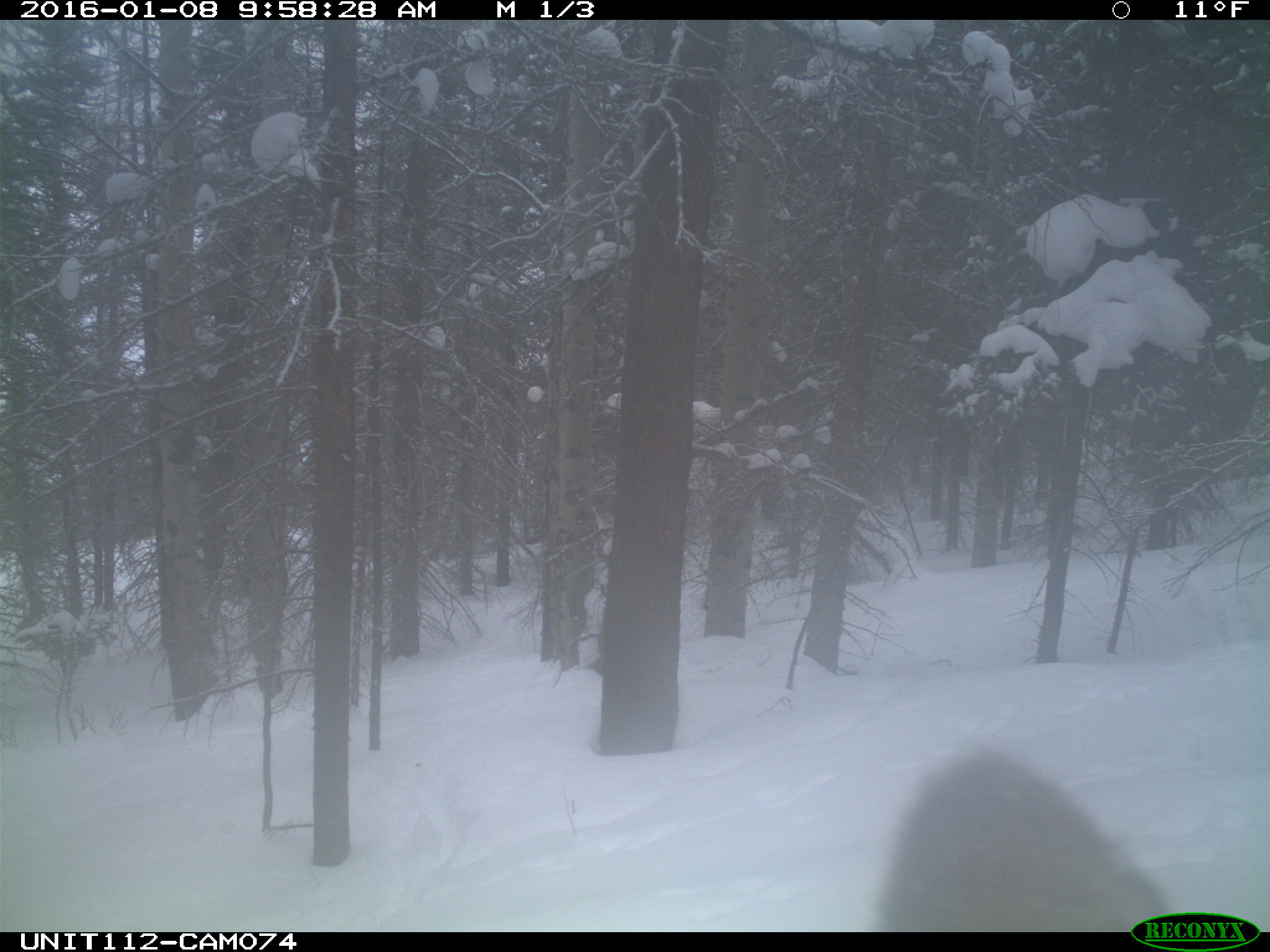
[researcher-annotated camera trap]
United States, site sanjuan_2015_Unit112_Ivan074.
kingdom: Animalia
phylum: Chordata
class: Mammalia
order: Artiodactyla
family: Cervidae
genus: Cervus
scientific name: Cervus elaphus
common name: red deer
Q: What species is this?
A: Cervus elaphus (red deer).